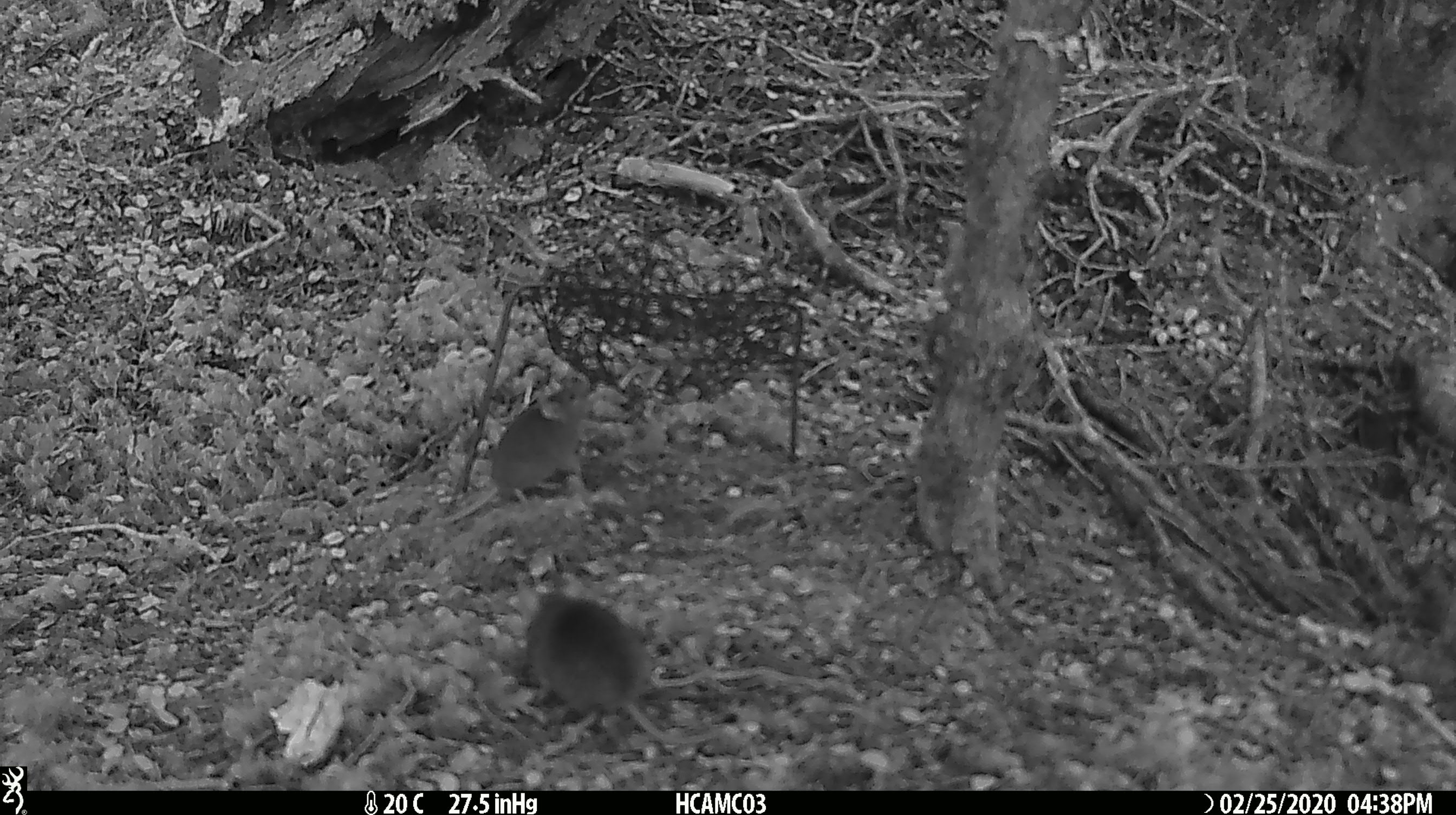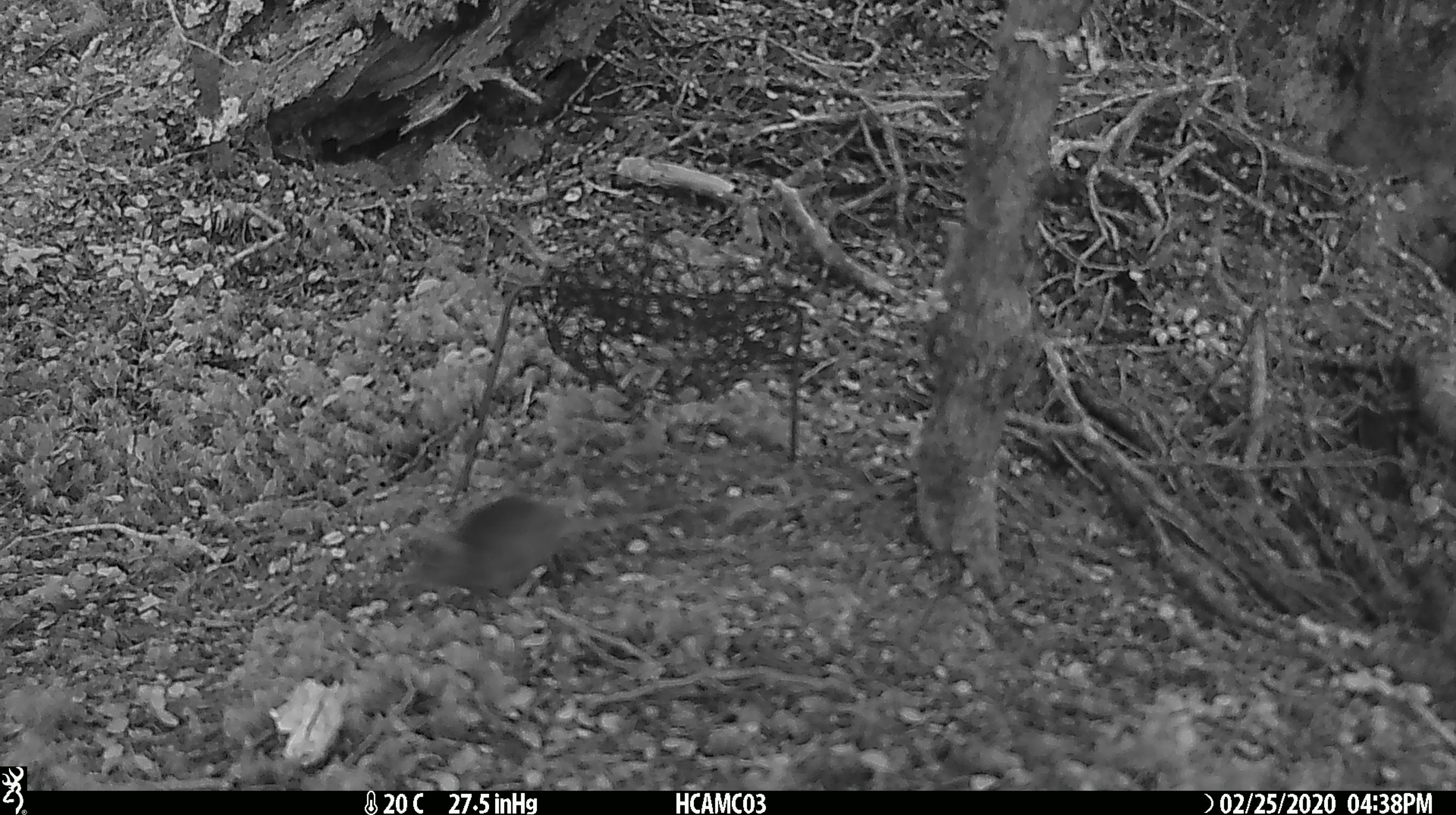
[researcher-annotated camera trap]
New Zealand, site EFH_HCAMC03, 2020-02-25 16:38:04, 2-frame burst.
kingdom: Animalia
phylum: Chordata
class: Mammalia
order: Rodentia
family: Muridae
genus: Mus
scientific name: Mus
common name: mouse